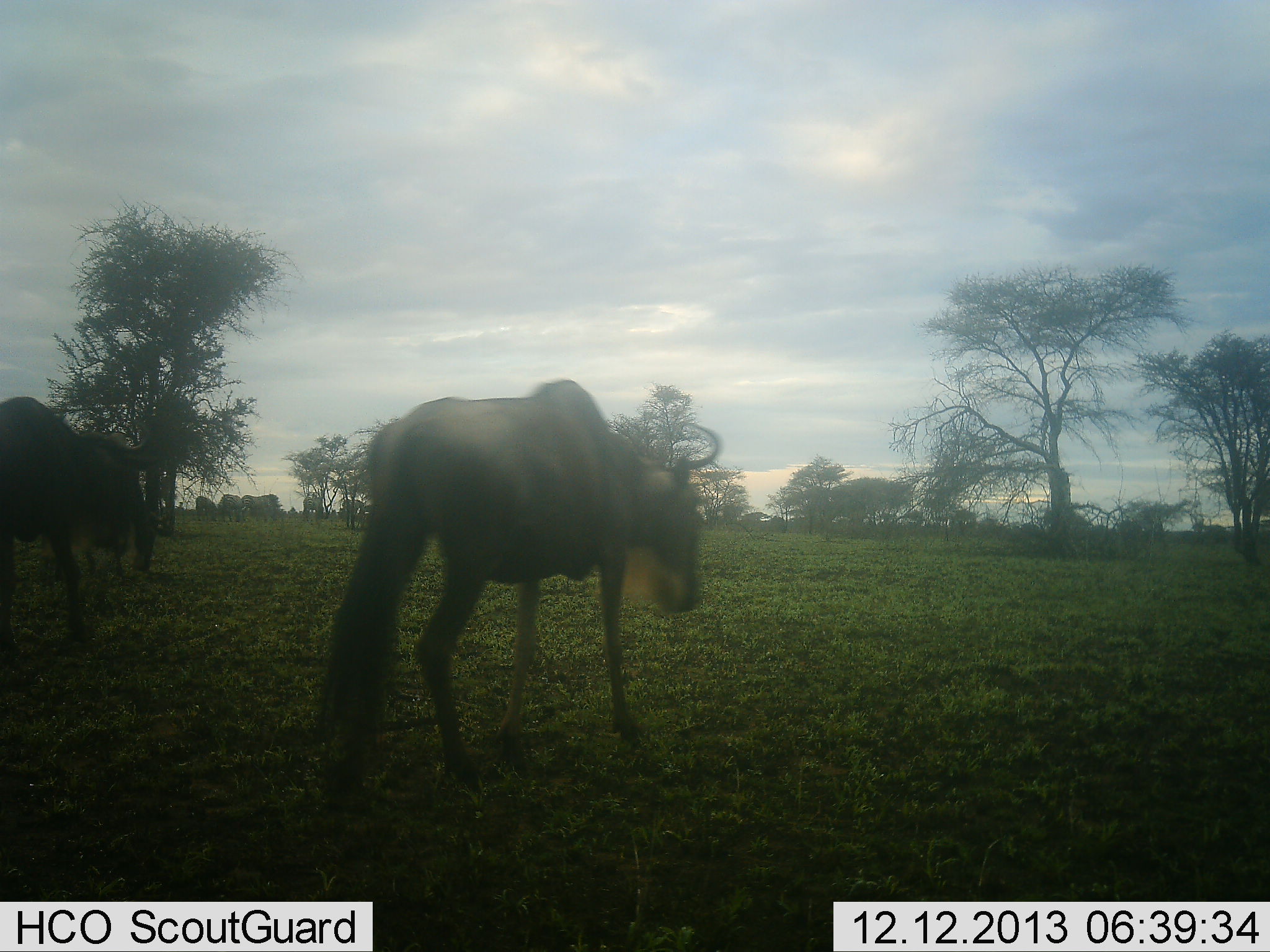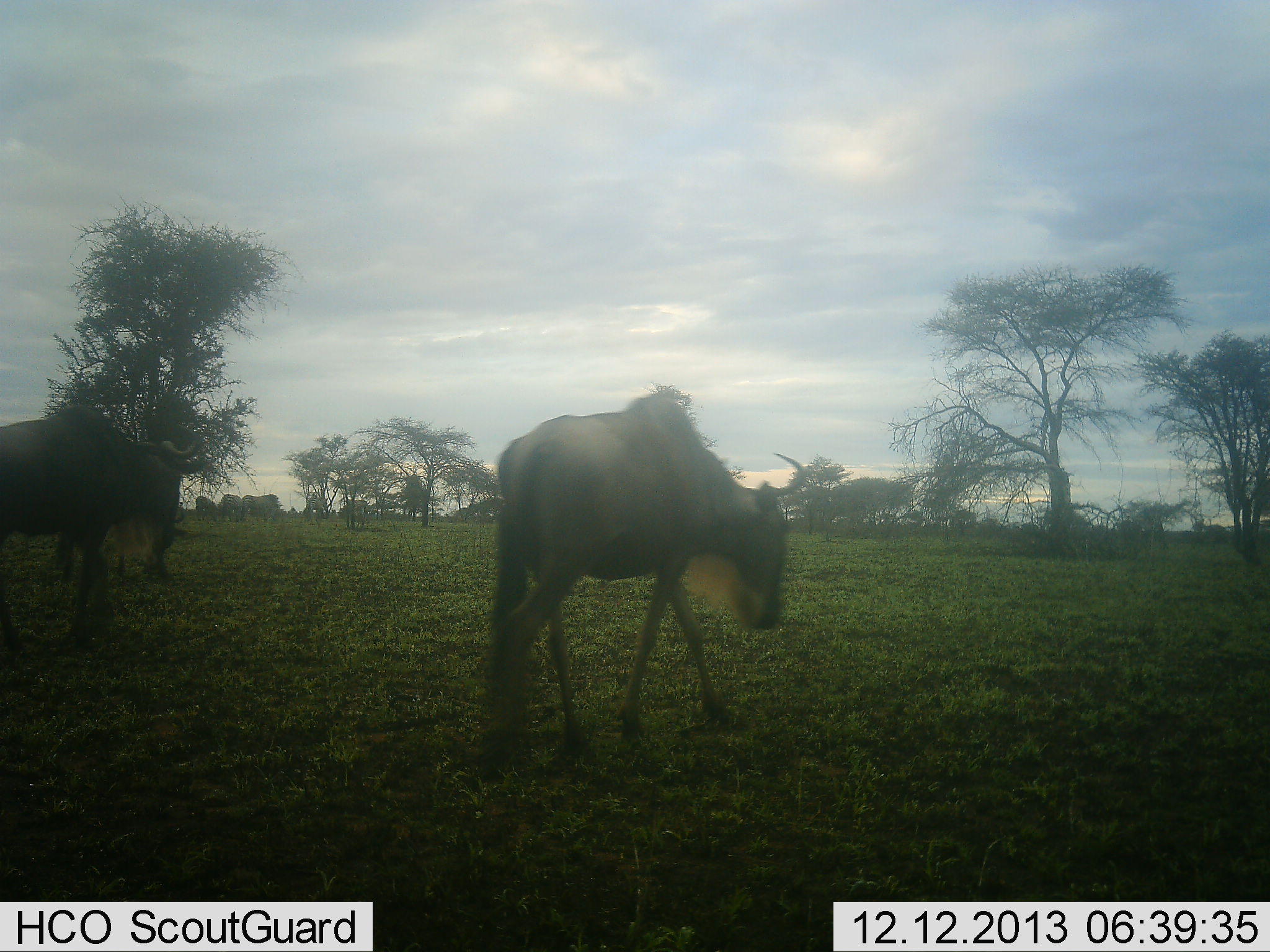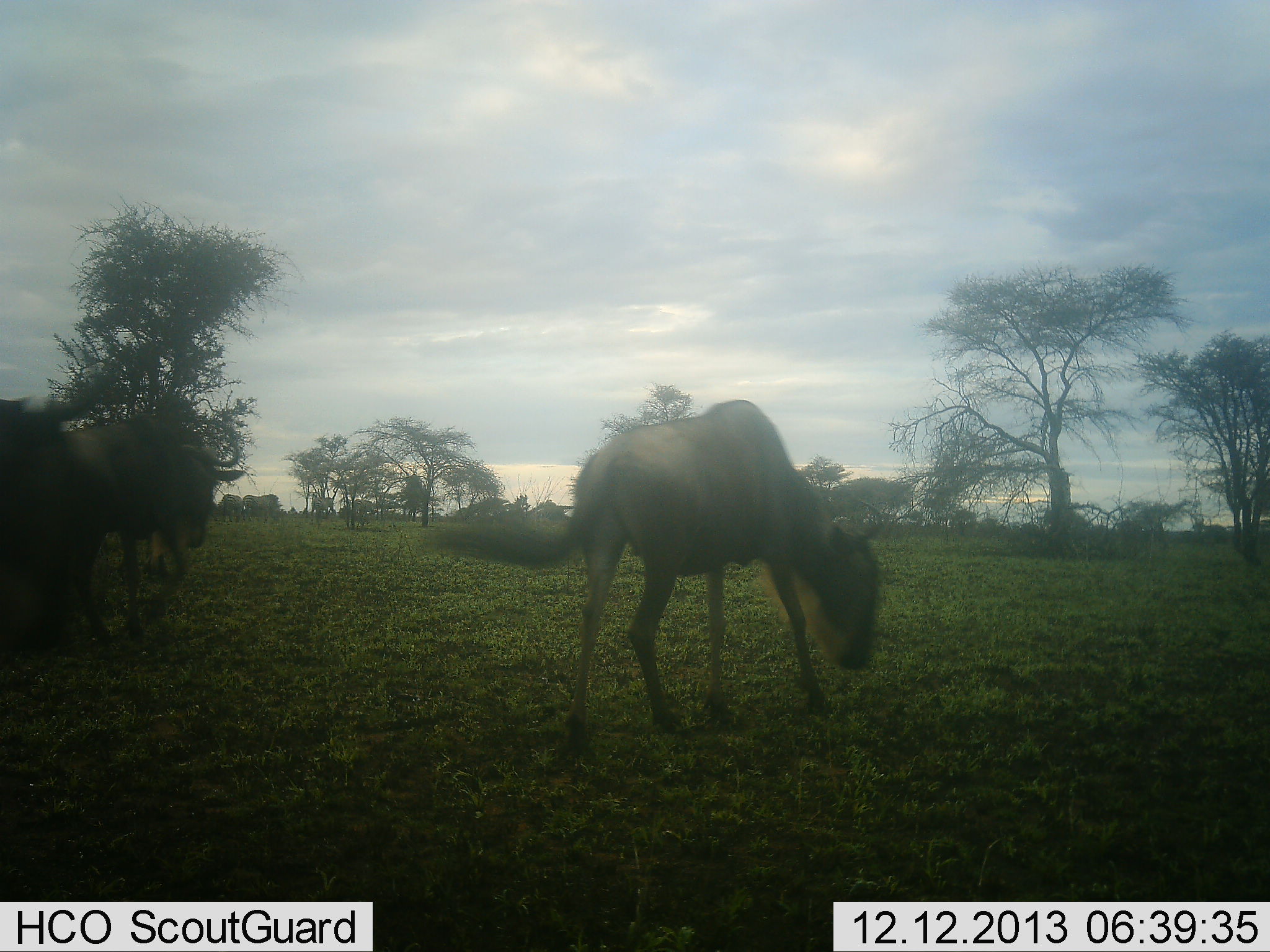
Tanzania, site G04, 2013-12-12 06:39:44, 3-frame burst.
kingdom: Animalia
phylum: Chordata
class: Mammalia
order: Artiodactyla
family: Bovidae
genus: Connochaetes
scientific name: Connochaetes taurinus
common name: blue wildebeest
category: wildebeest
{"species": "wildebeest (blue wildebeest) (Connochaetes taurinus)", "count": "3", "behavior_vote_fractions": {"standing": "0%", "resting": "0%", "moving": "100%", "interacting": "0%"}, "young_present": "0%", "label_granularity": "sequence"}